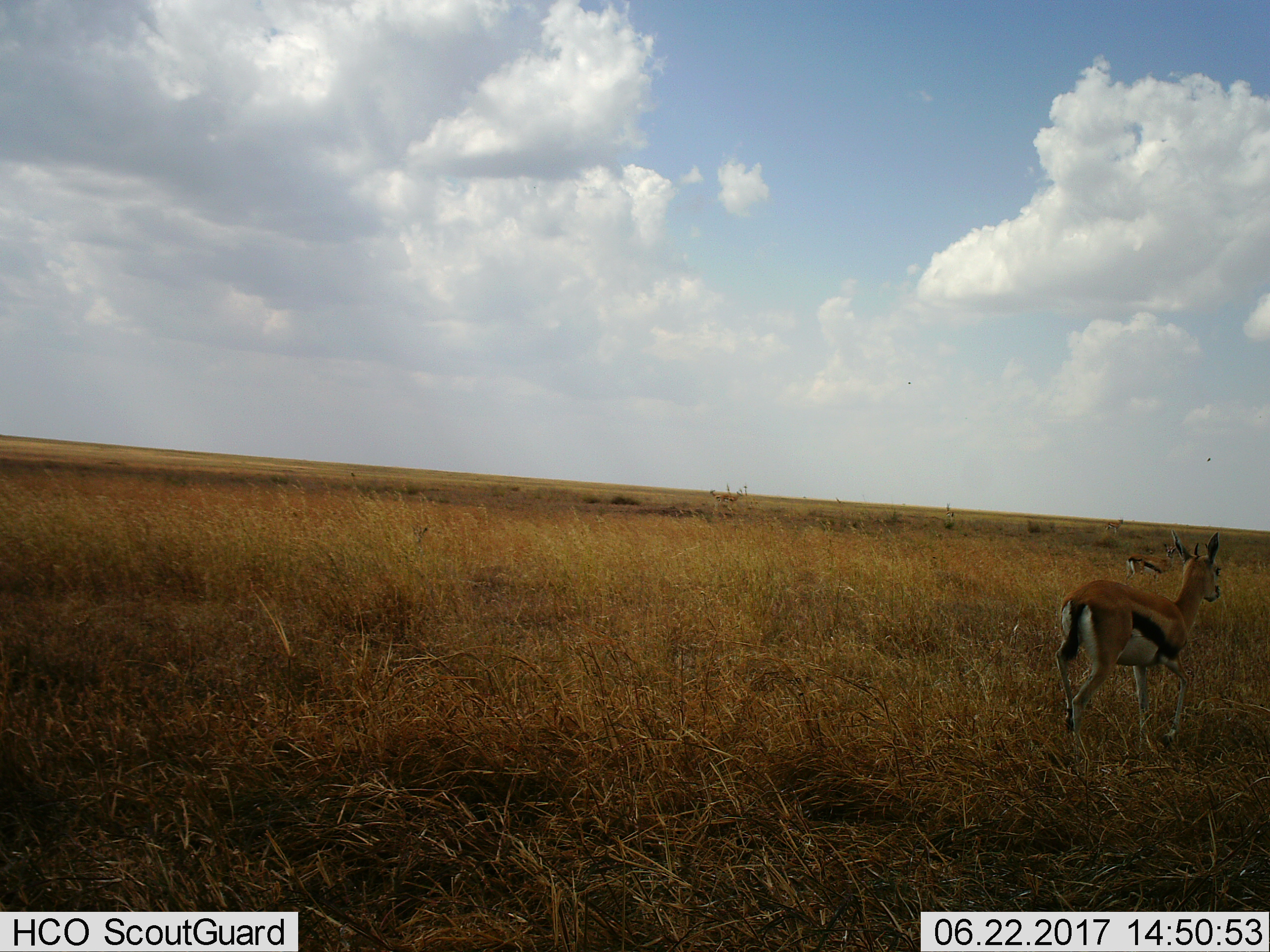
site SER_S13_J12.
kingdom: Animalia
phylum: Chordata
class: Mammalia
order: Artiodactyla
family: Bovidae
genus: Eudorcas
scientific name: Eudorcas thomsonii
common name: thomson's gazelle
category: gazellethomsons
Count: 4.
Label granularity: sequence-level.